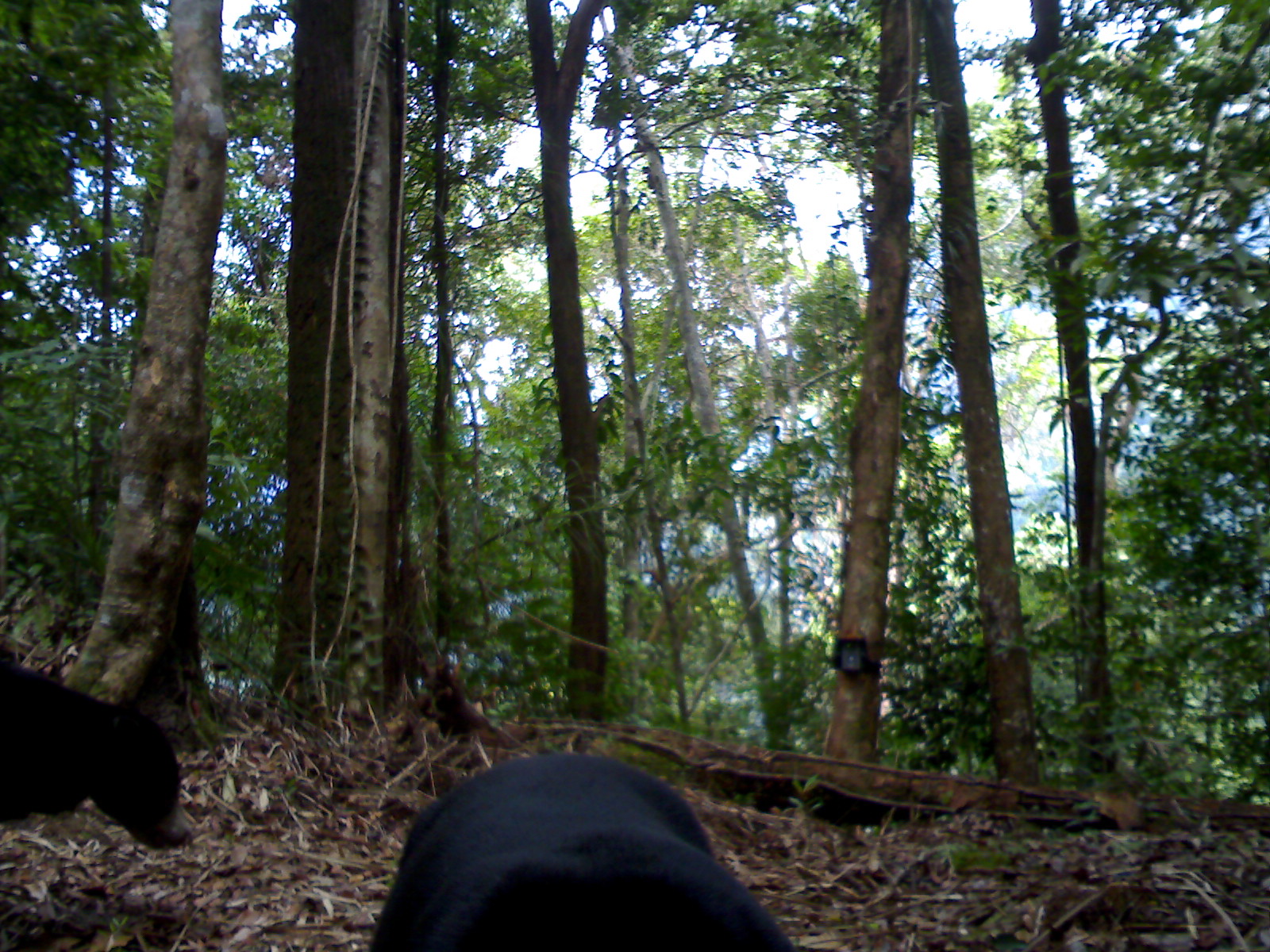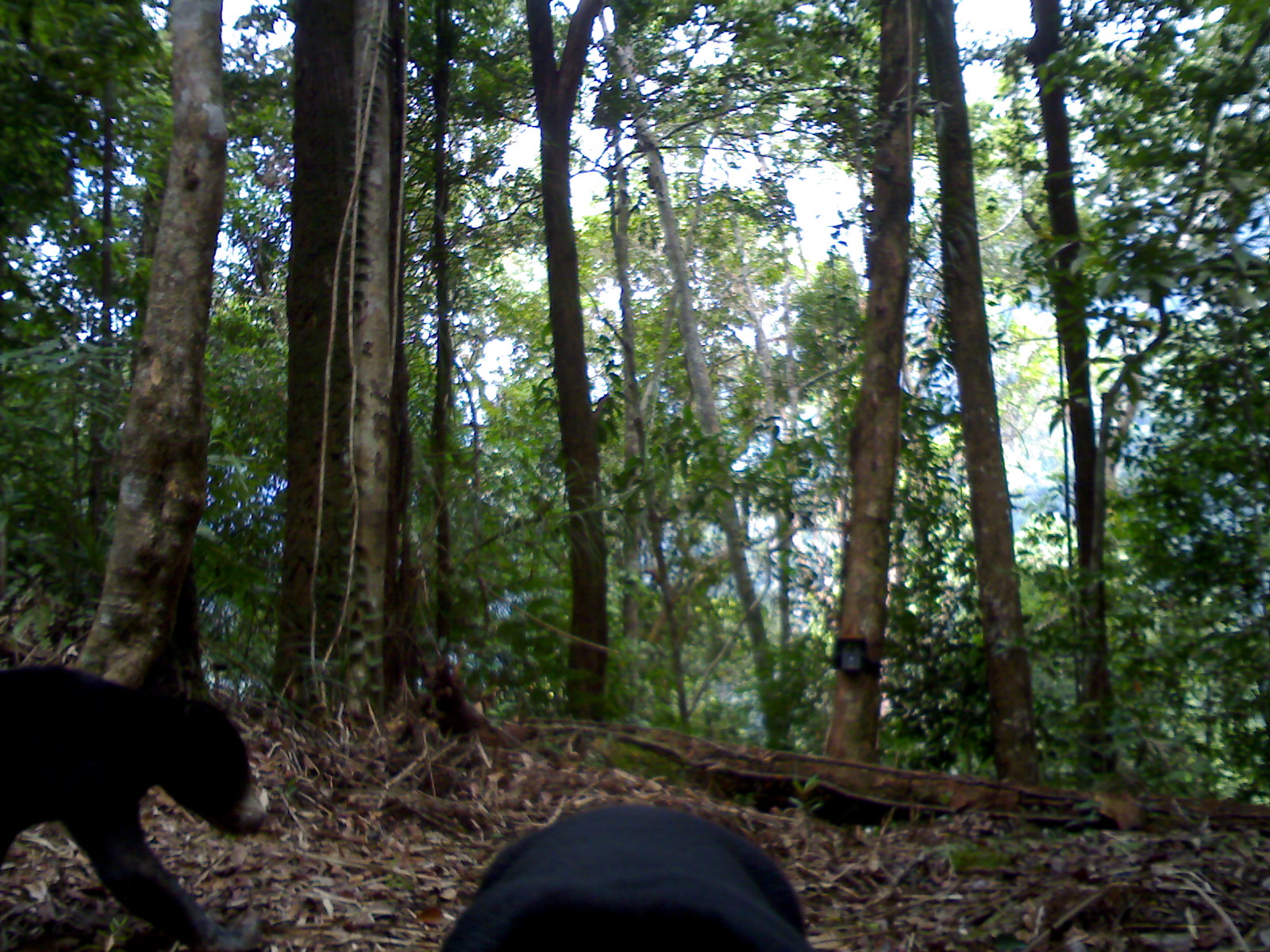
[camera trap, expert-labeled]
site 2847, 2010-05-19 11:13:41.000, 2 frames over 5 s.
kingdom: Animalia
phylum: Chordata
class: Mammalia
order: Carnivora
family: Ursidae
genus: Helarctos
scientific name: Helarctos malayanus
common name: sun bear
Helarctos malayanus (sun bear), count 2.